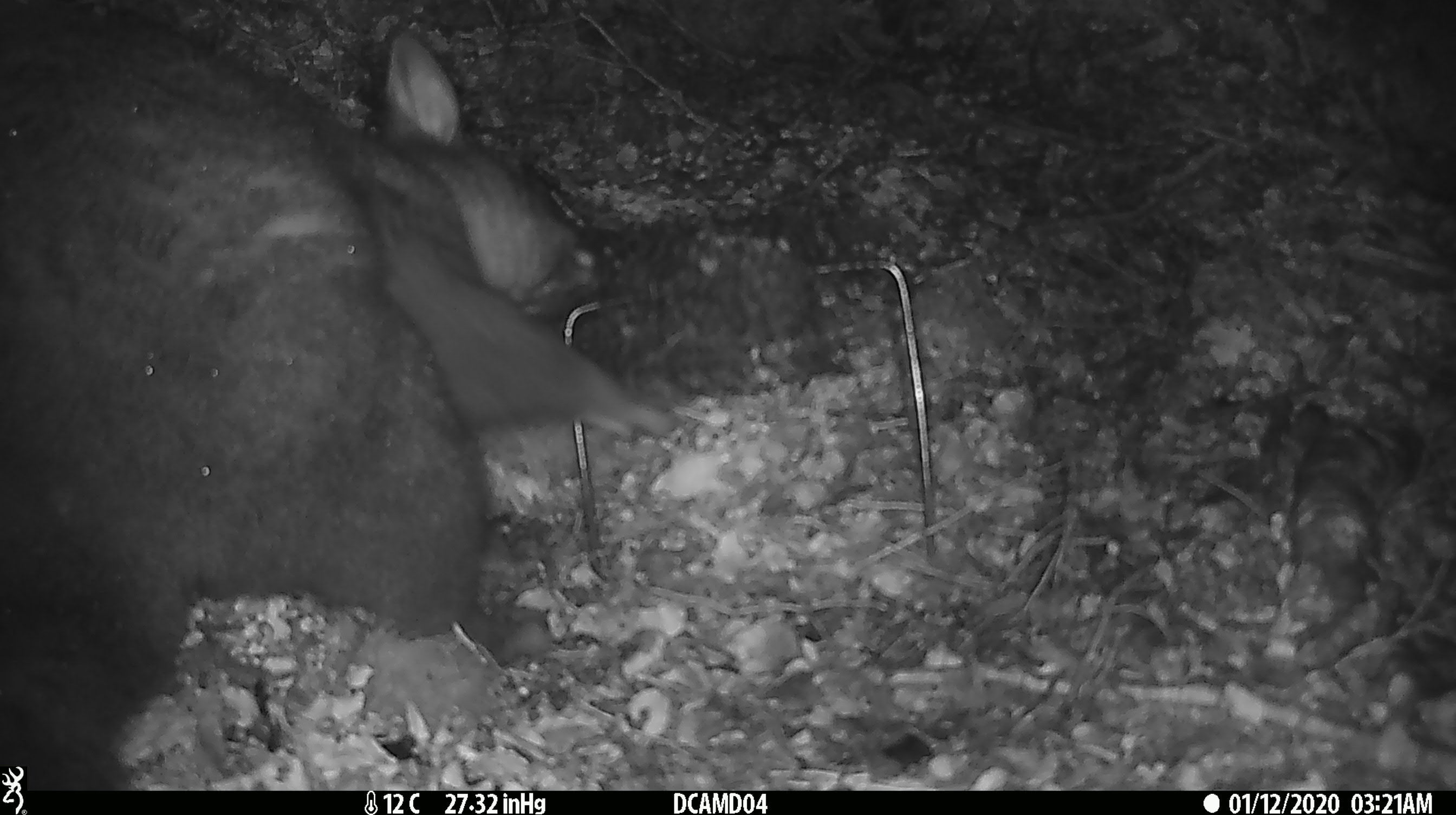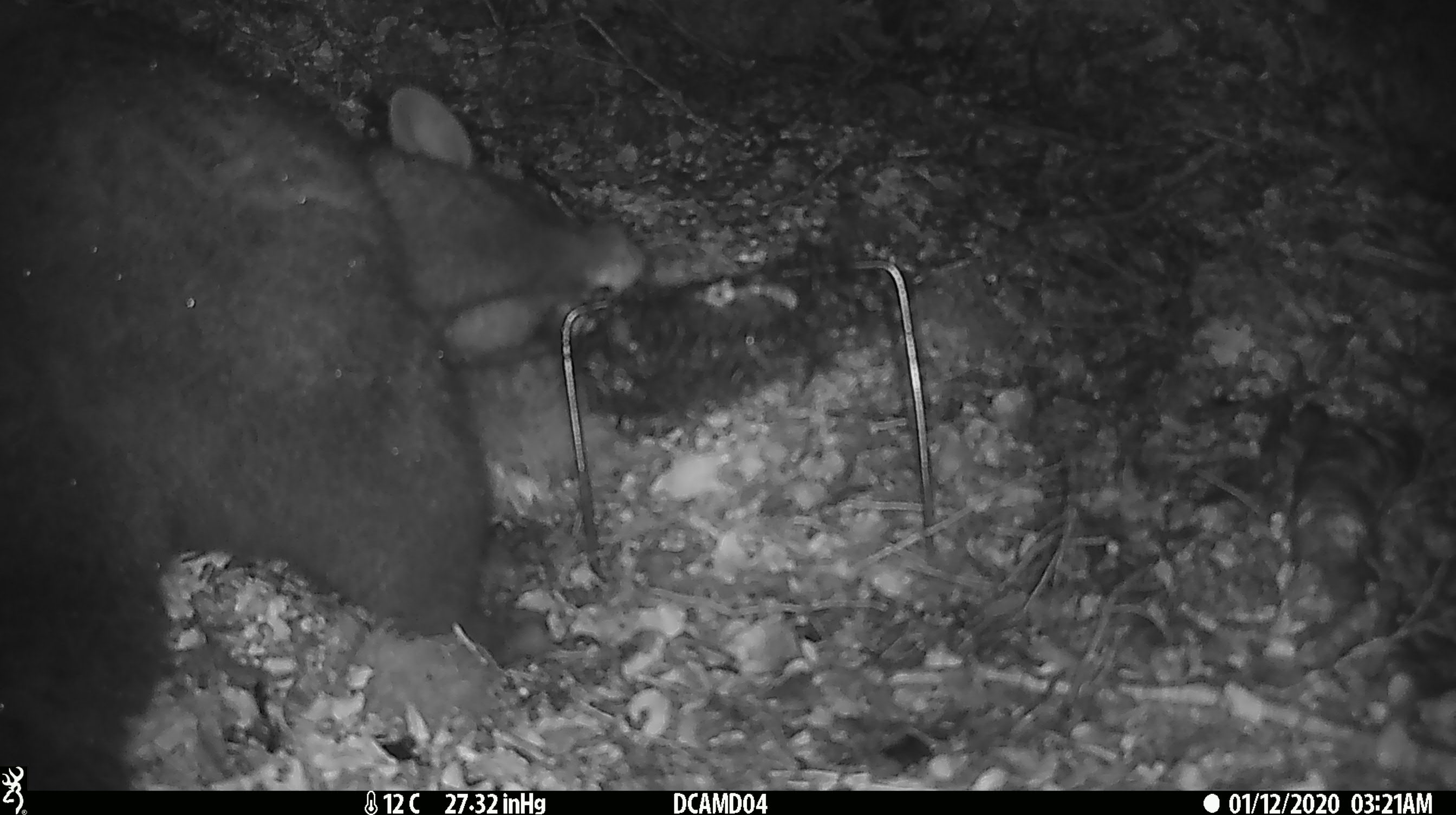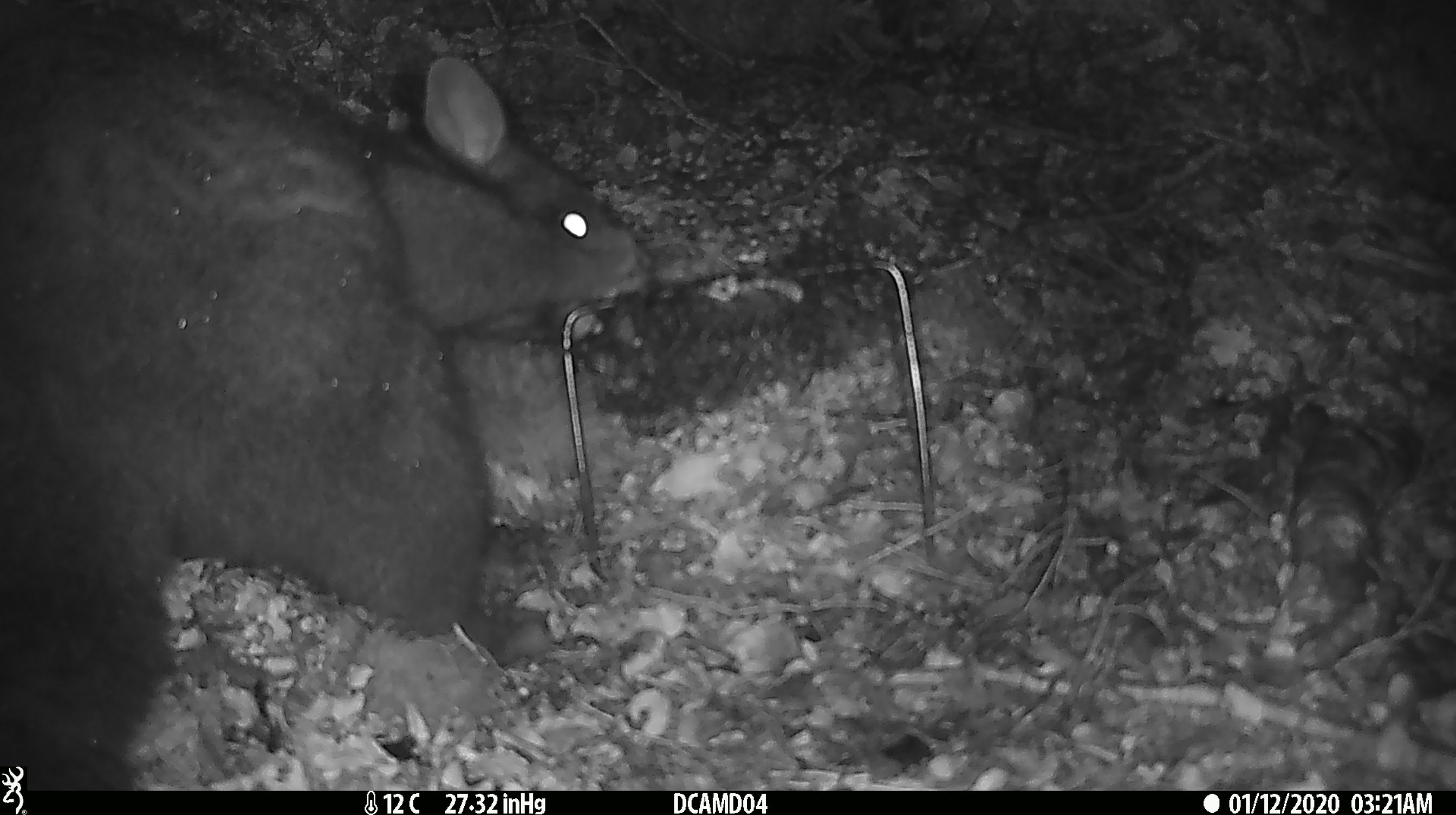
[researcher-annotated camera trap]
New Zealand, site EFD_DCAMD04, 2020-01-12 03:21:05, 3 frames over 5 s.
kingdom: Animalia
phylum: Chordata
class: Mammalia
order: Diprotodontia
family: Phalangeridae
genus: Trichosurus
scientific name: Trichosurus vulpecula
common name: common brushtail possum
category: possum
Possum (common brushtail possum) (Trichosurus vulpecula).